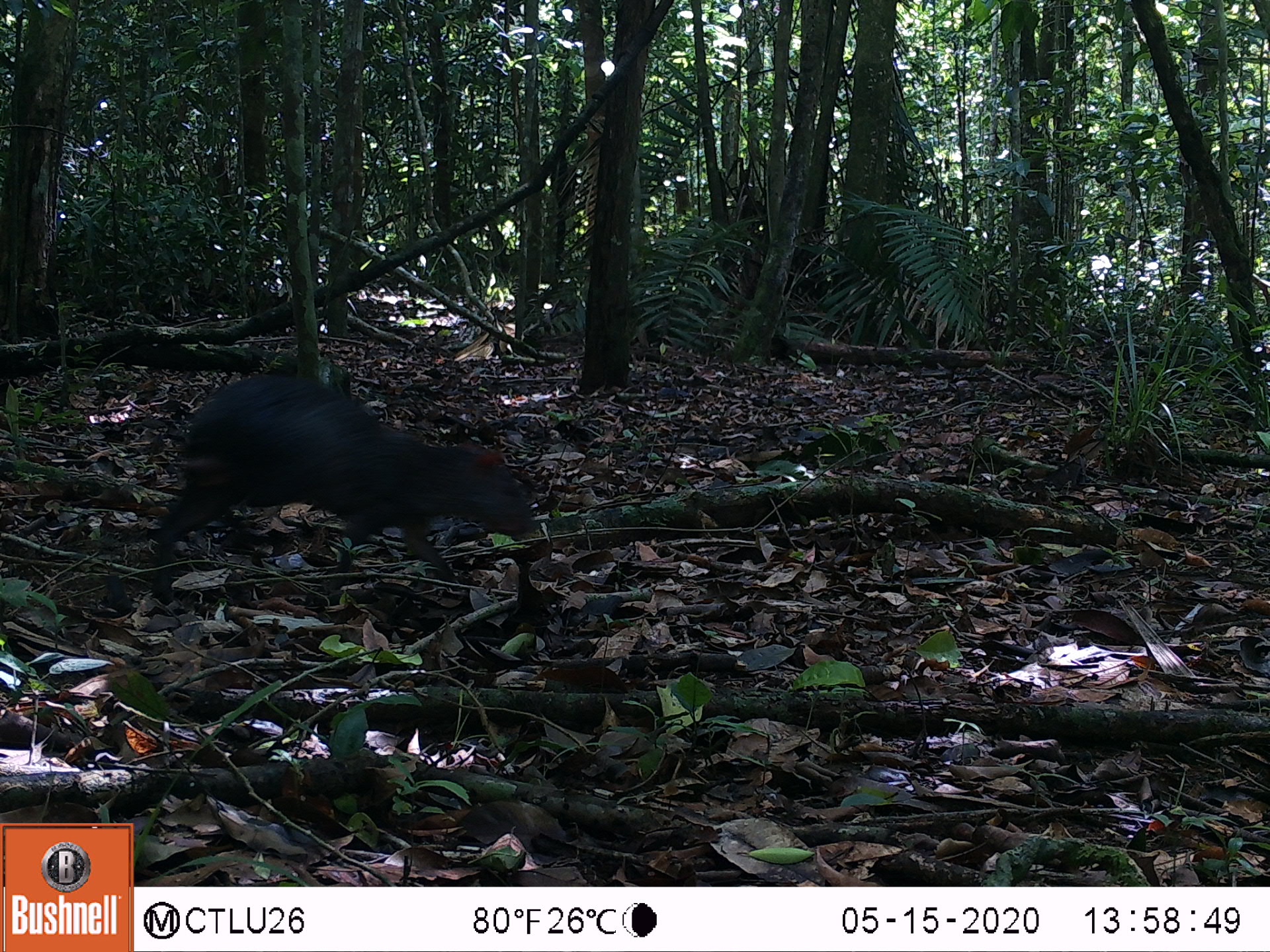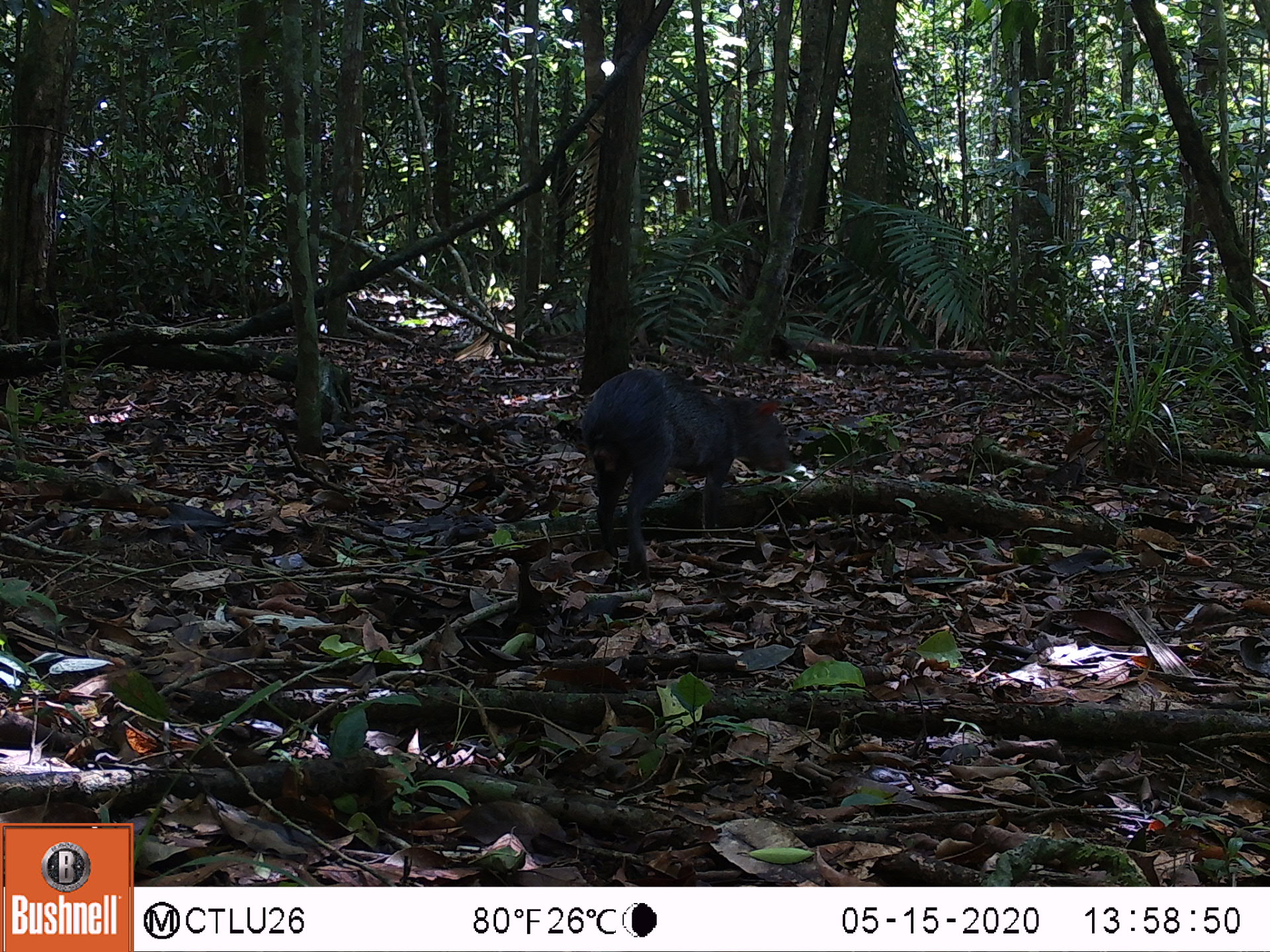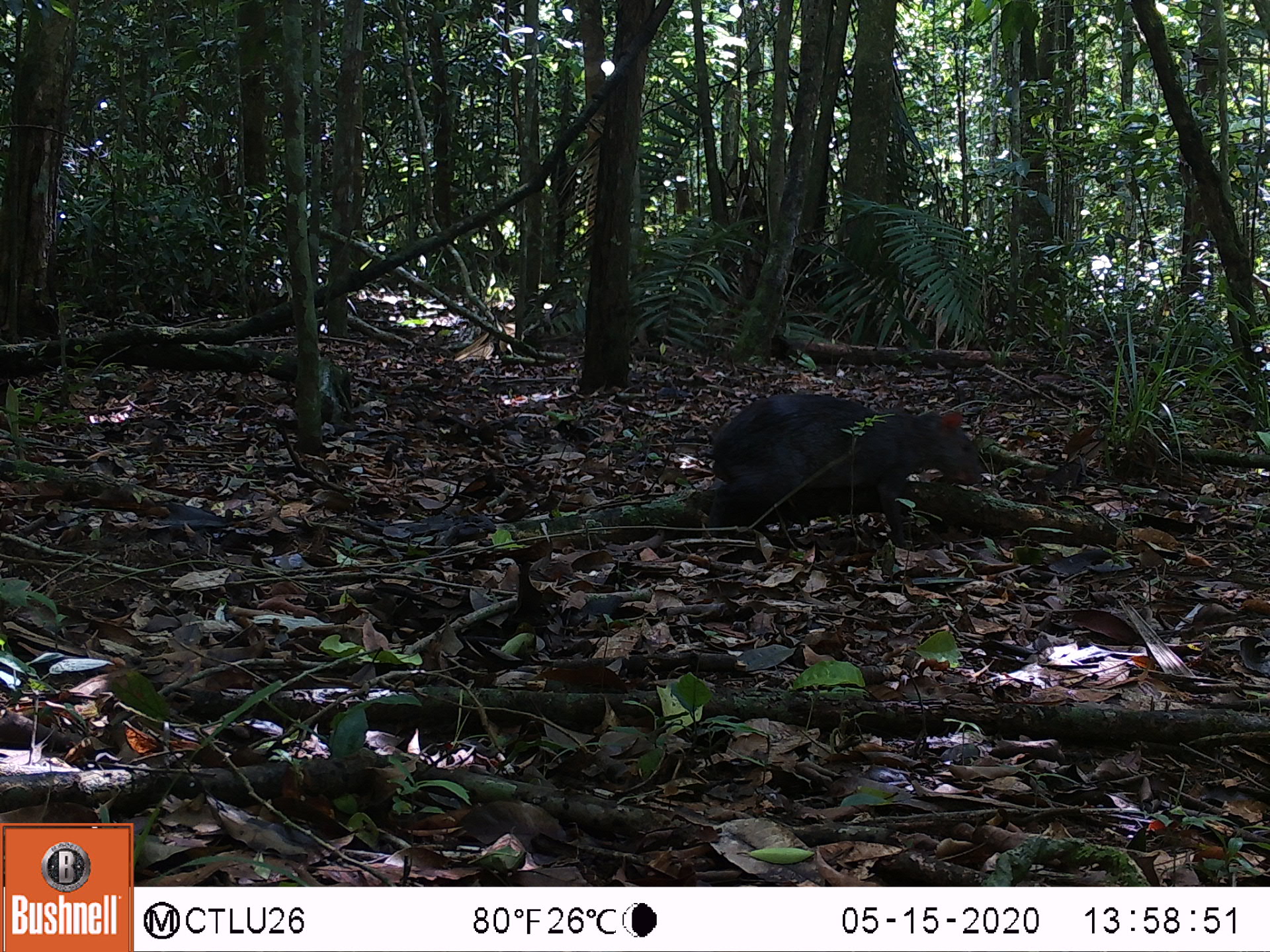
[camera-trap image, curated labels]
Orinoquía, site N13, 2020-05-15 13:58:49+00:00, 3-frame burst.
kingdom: Animalia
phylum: Chordata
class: Mammalia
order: Rodentia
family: Dasyproctidae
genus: Dasyprocta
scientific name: Dasyprocta fuliginosa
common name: black agouti